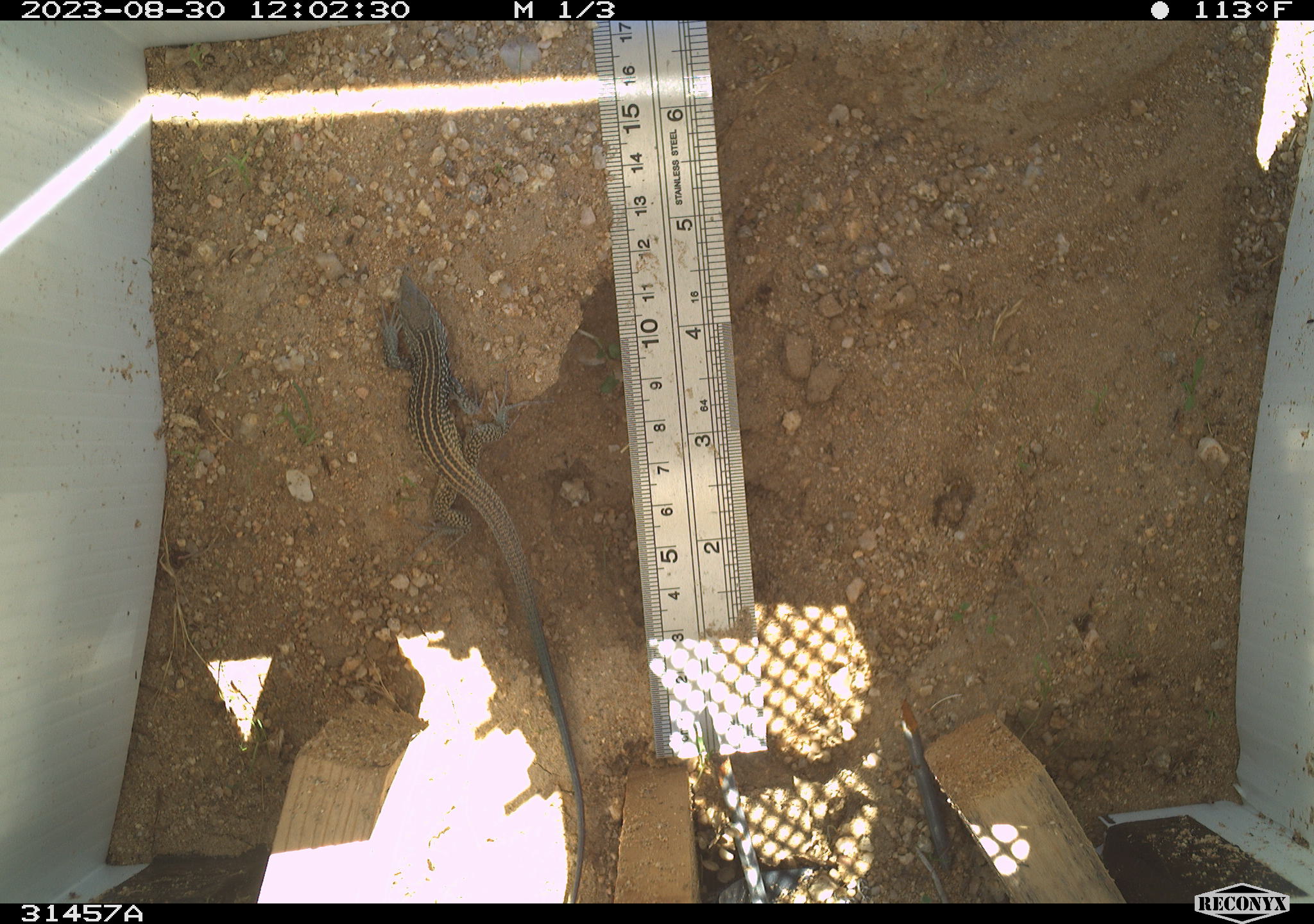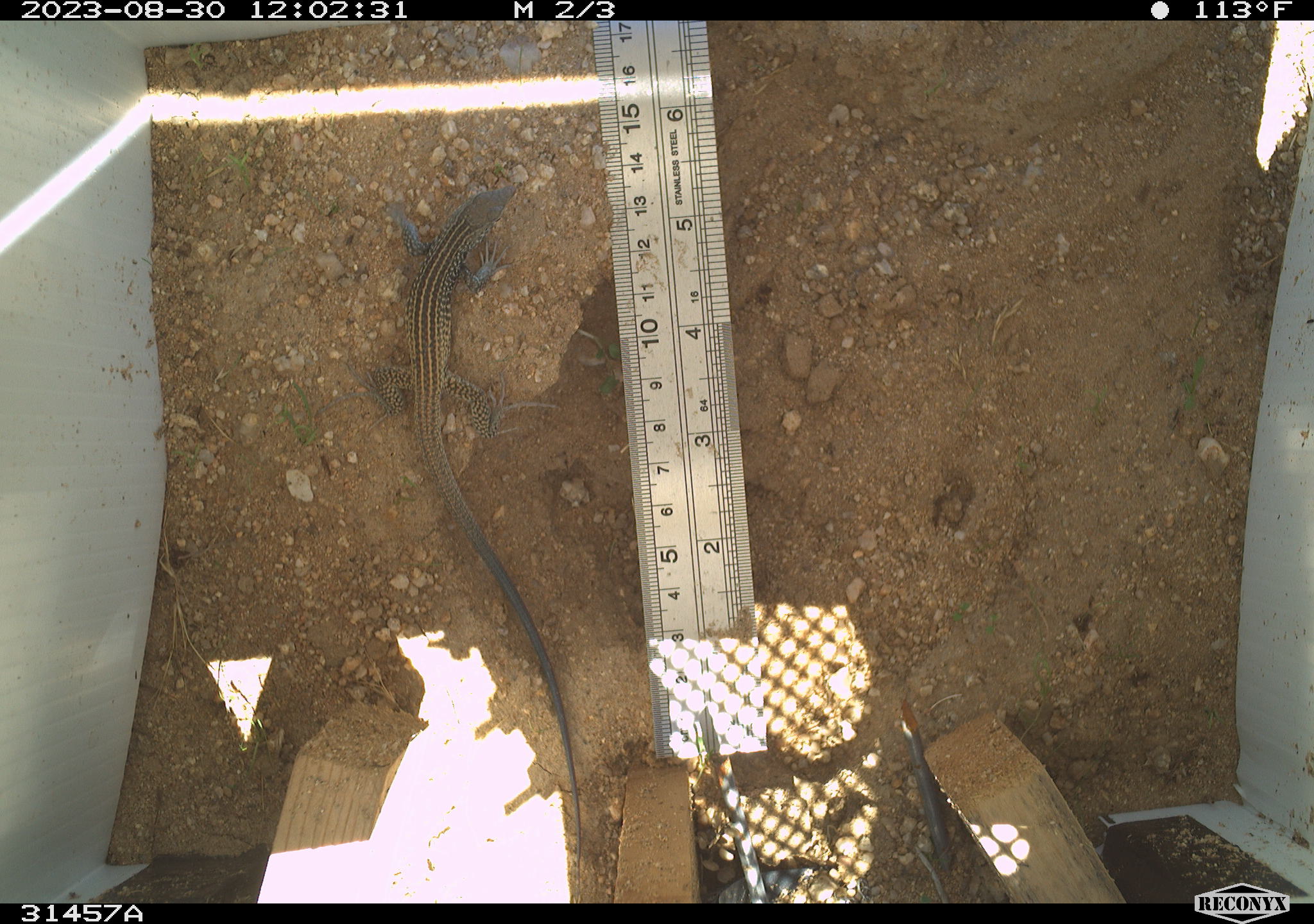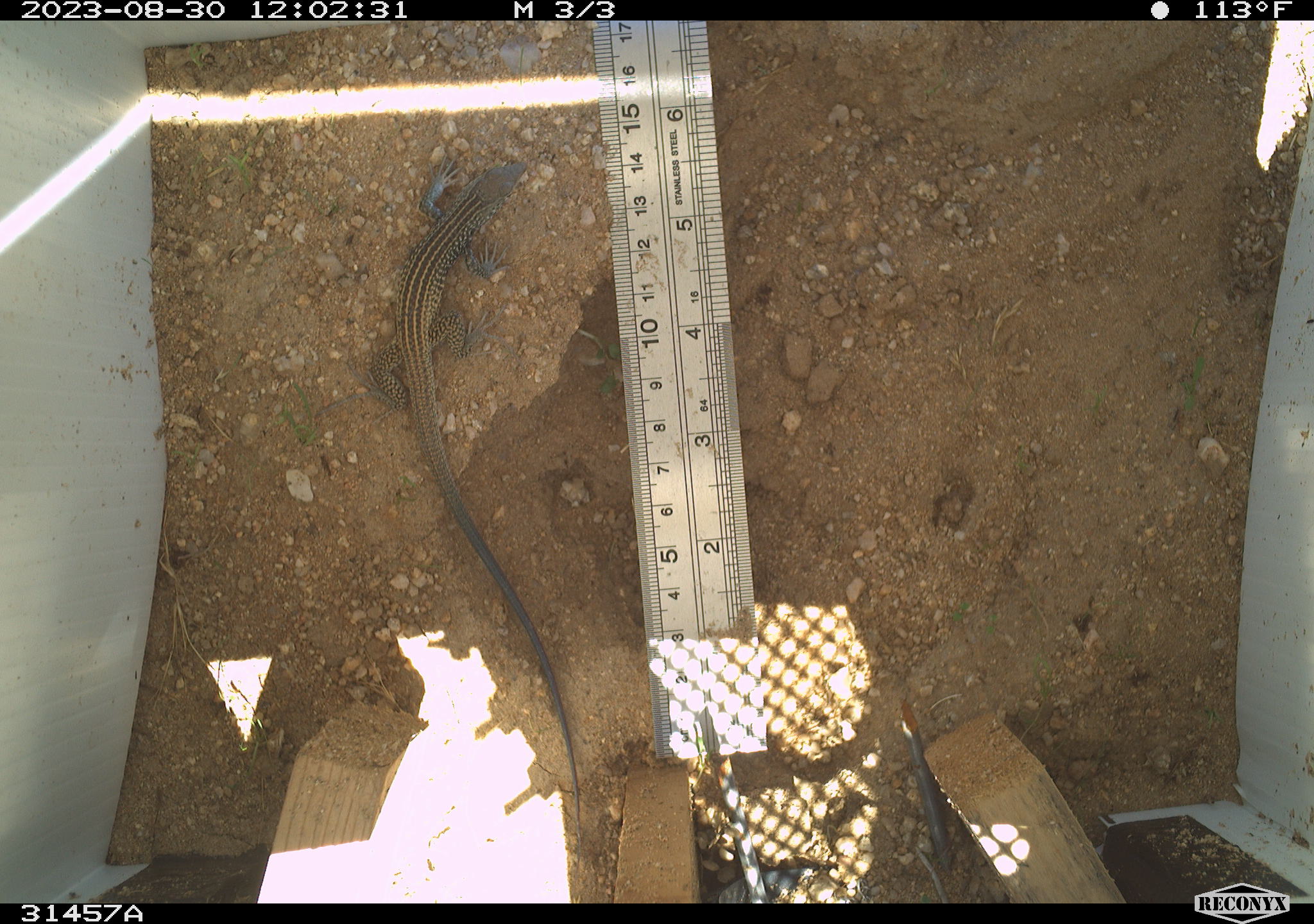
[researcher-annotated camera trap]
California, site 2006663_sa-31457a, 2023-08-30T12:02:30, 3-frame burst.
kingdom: Animalia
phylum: Chordata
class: Reptilia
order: Squamata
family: Teiidae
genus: Aspidoscelis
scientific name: Aspidoscelis tigris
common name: western whiptail